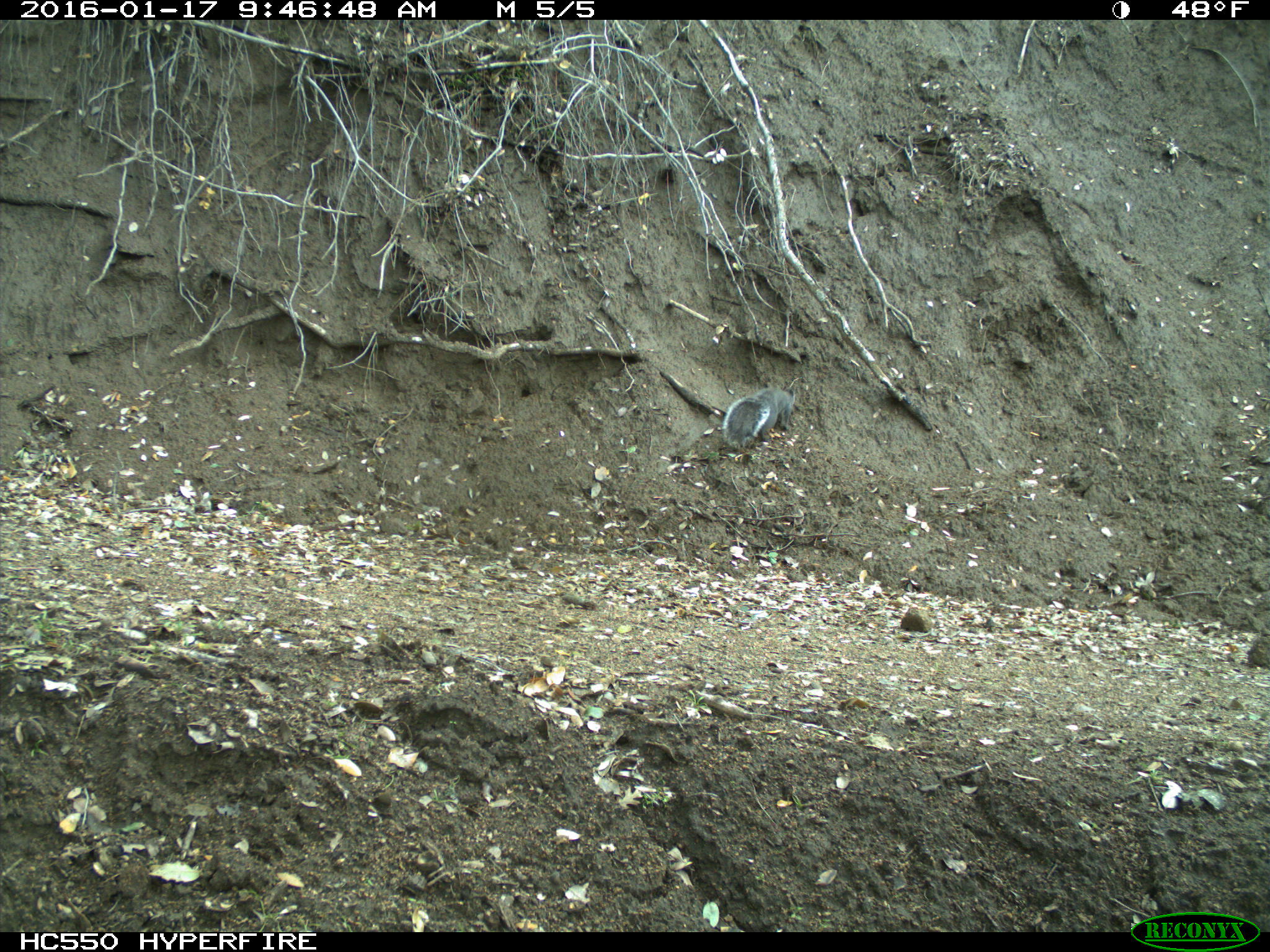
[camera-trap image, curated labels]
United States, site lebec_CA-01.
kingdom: Animalia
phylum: Chordata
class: Mammalia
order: Rodentia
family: Sciuridae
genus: Sciurus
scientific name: Sciurus carolinensis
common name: eastern gray squirrel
Sciurus carolinensis (eastern gray squirrel).